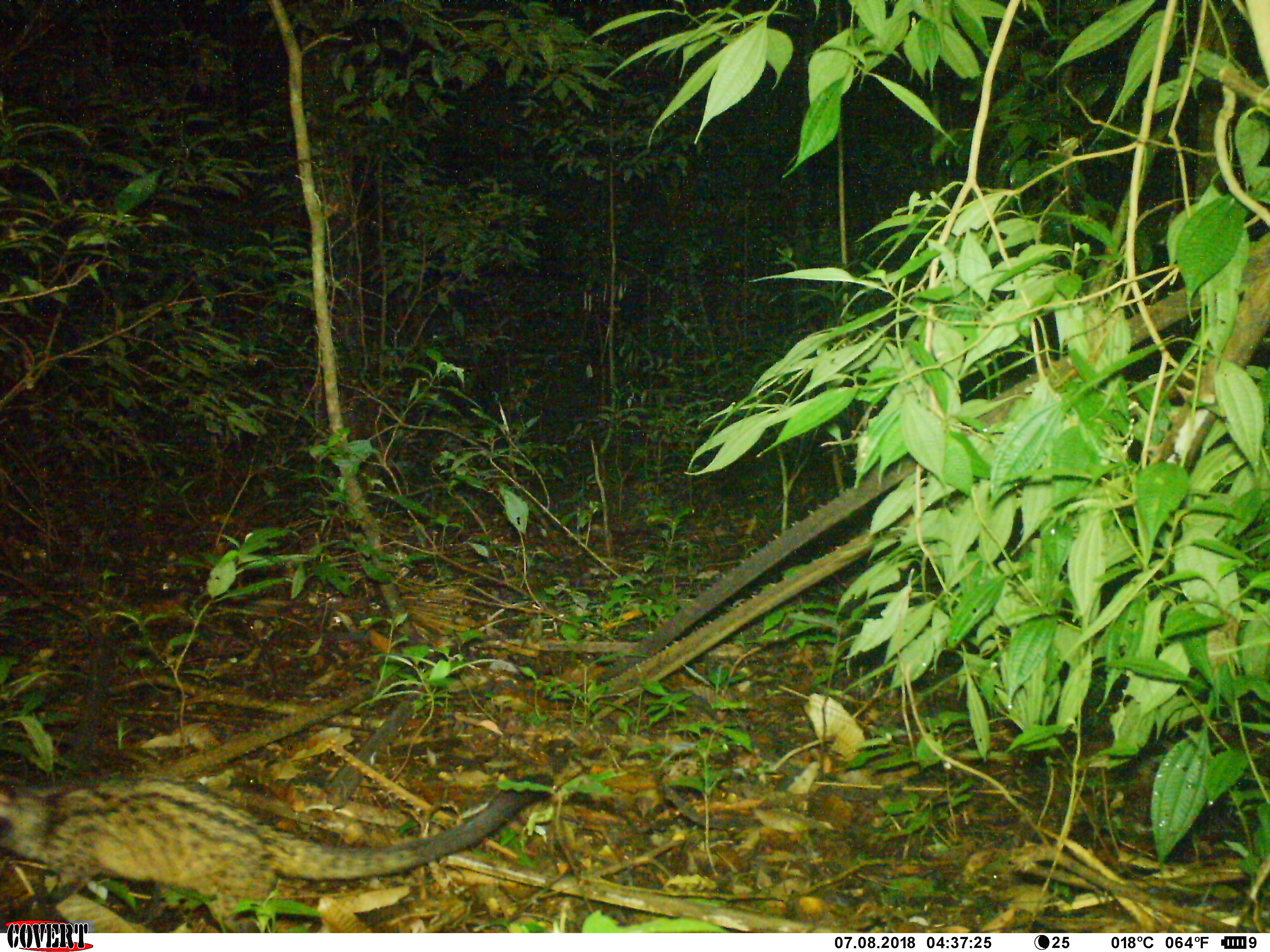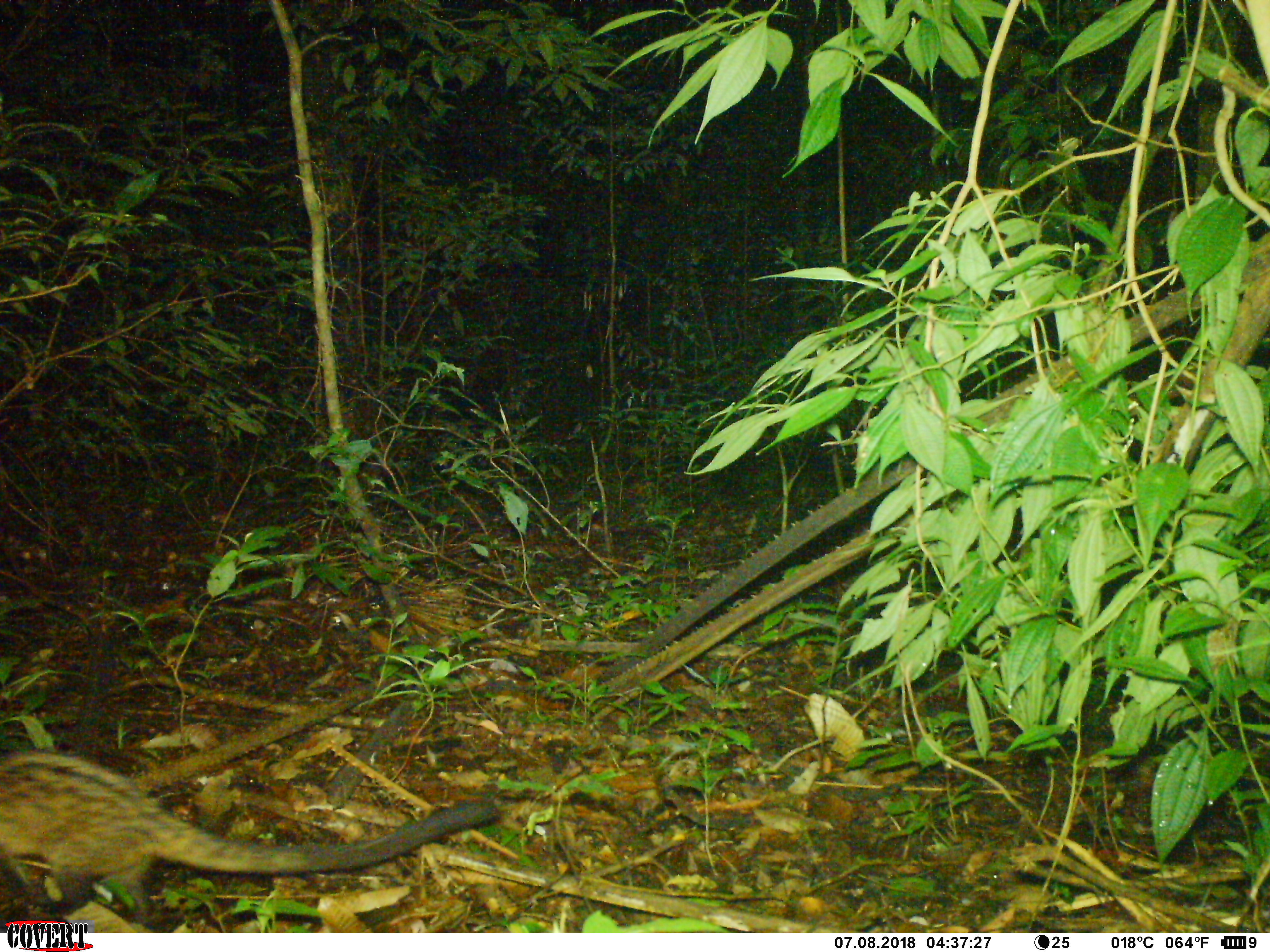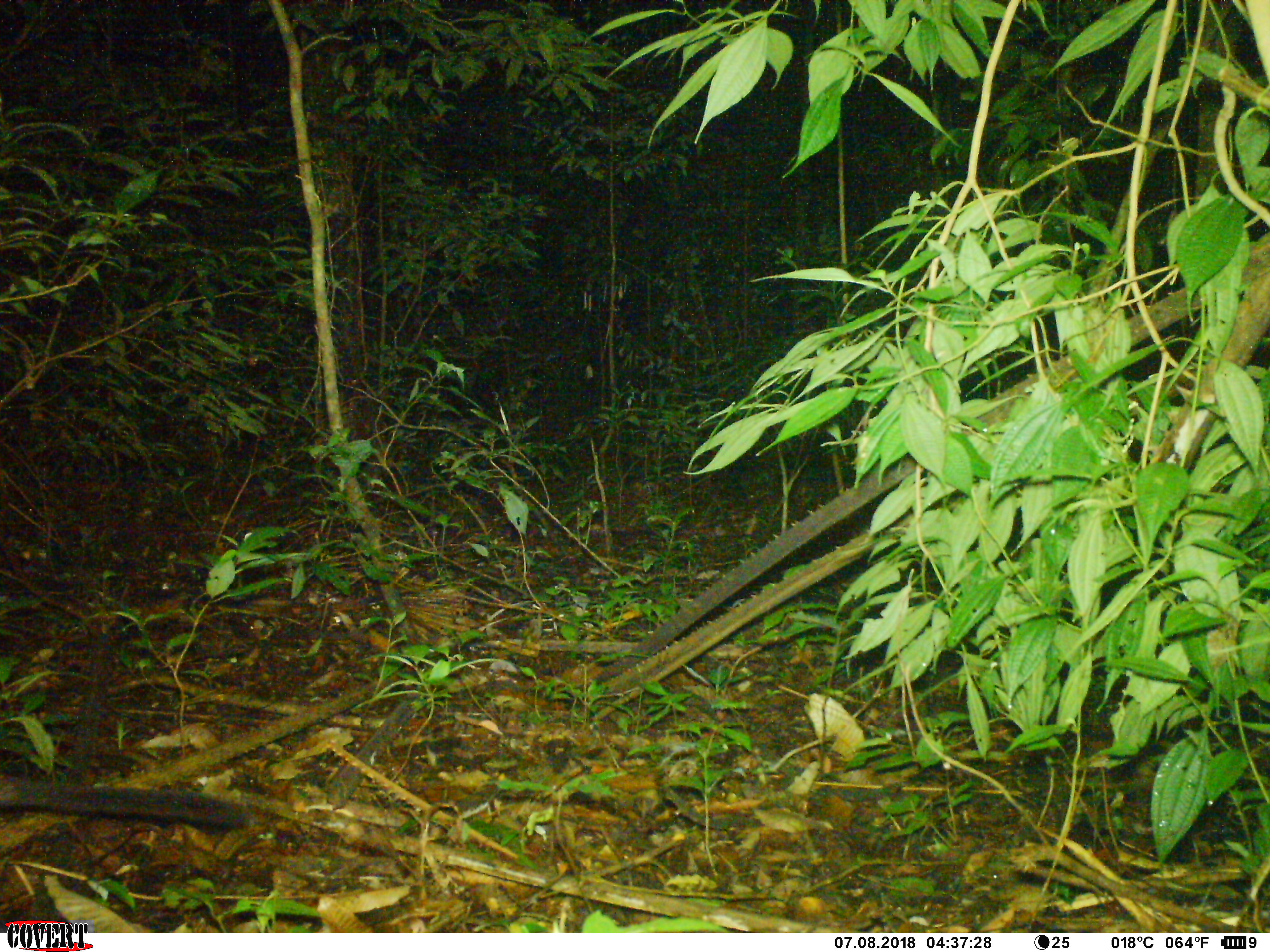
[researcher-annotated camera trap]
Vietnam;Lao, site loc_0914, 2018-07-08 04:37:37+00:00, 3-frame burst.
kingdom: Animalia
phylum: Chordata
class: Mammalia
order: Carnivora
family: Viverridae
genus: Paradoxurus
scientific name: Paradoxurus hermaphroditus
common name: common palm civet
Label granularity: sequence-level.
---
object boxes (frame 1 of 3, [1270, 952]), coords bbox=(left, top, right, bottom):
common palm civet: bbox=(0, 771, 554, 931)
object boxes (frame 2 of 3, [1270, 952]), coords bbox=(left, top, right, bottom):
common palm civet: bbox=(0, 749, 499, 929)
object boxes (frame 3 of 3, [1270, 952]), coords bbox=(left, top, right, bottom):
common palm civet: bbox=(0, 775, 254, 831)